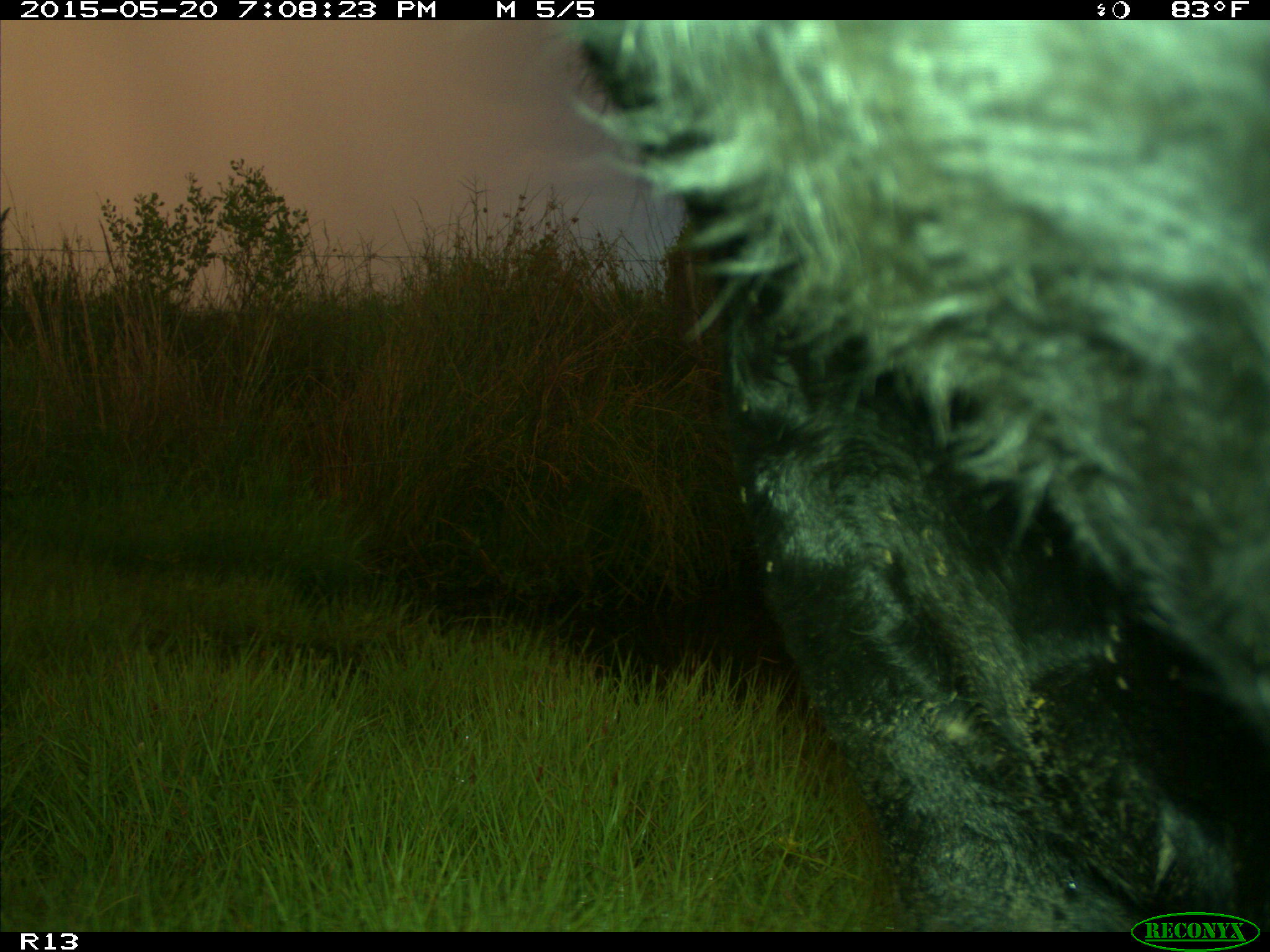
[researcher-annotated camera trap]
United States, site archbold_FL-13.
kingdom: Animalia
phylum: Chordata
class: Mammalia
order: Artiodactyla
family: Bovidae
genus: Bos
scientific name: Bos taurus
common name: domestic cow